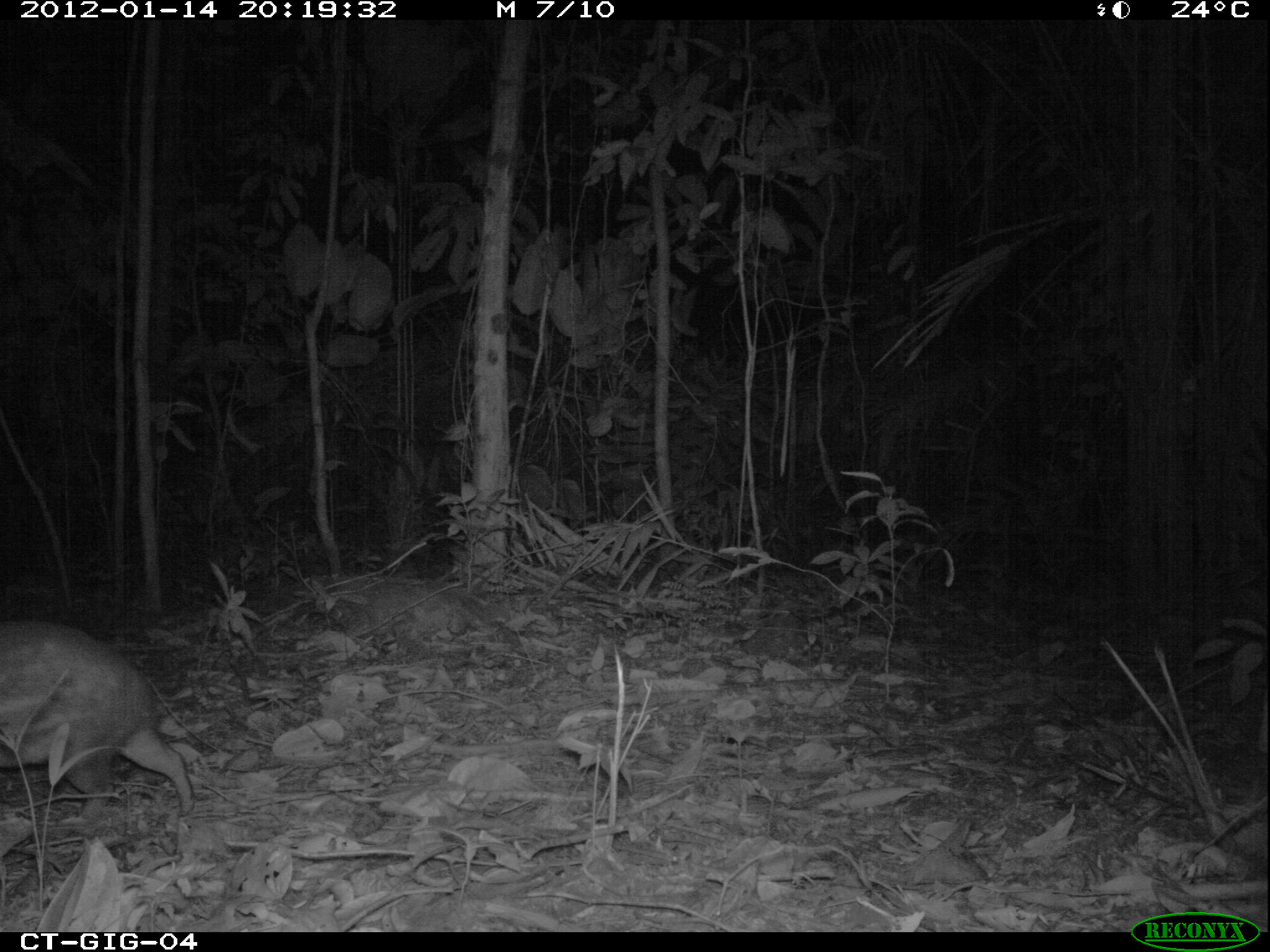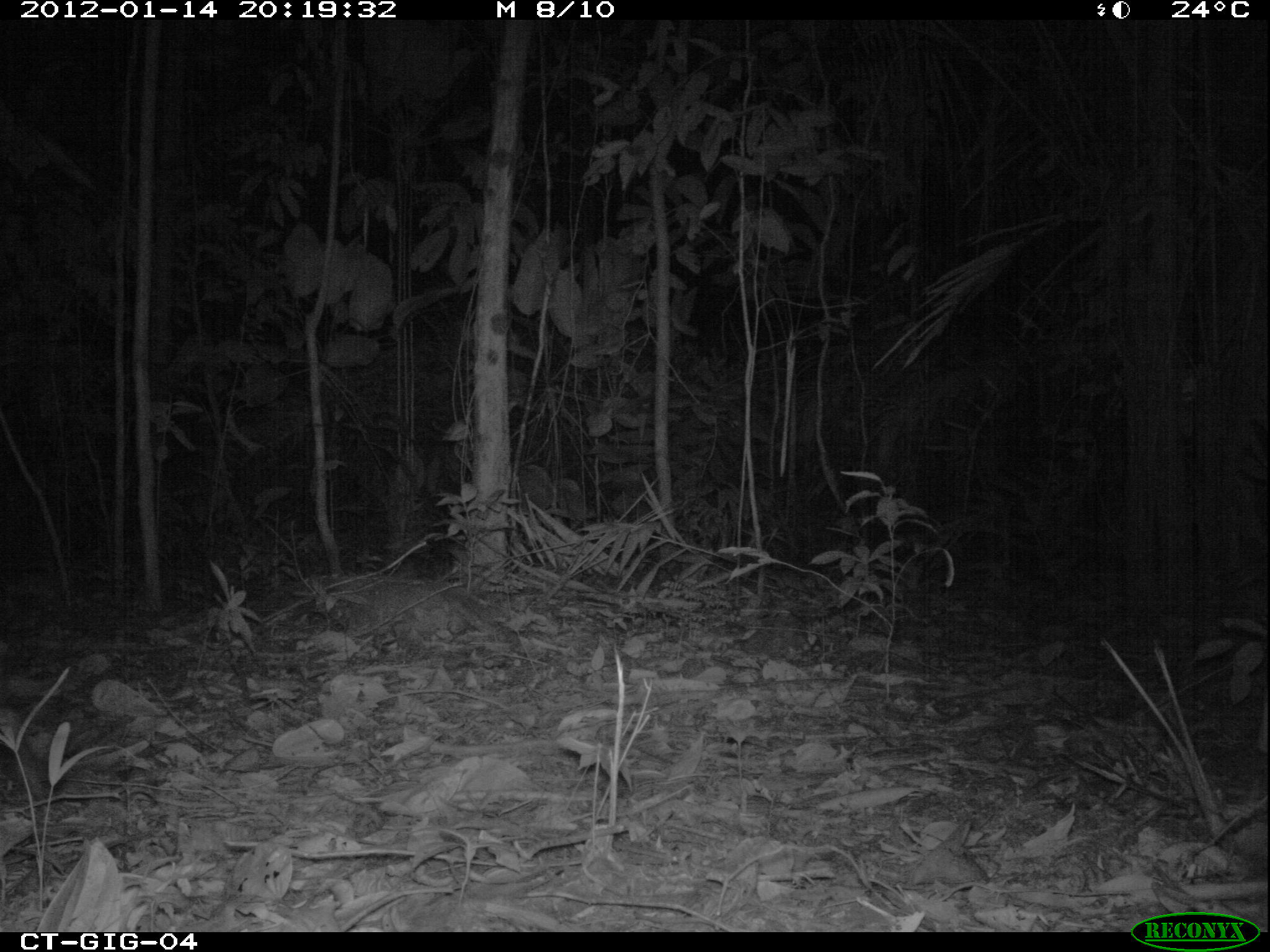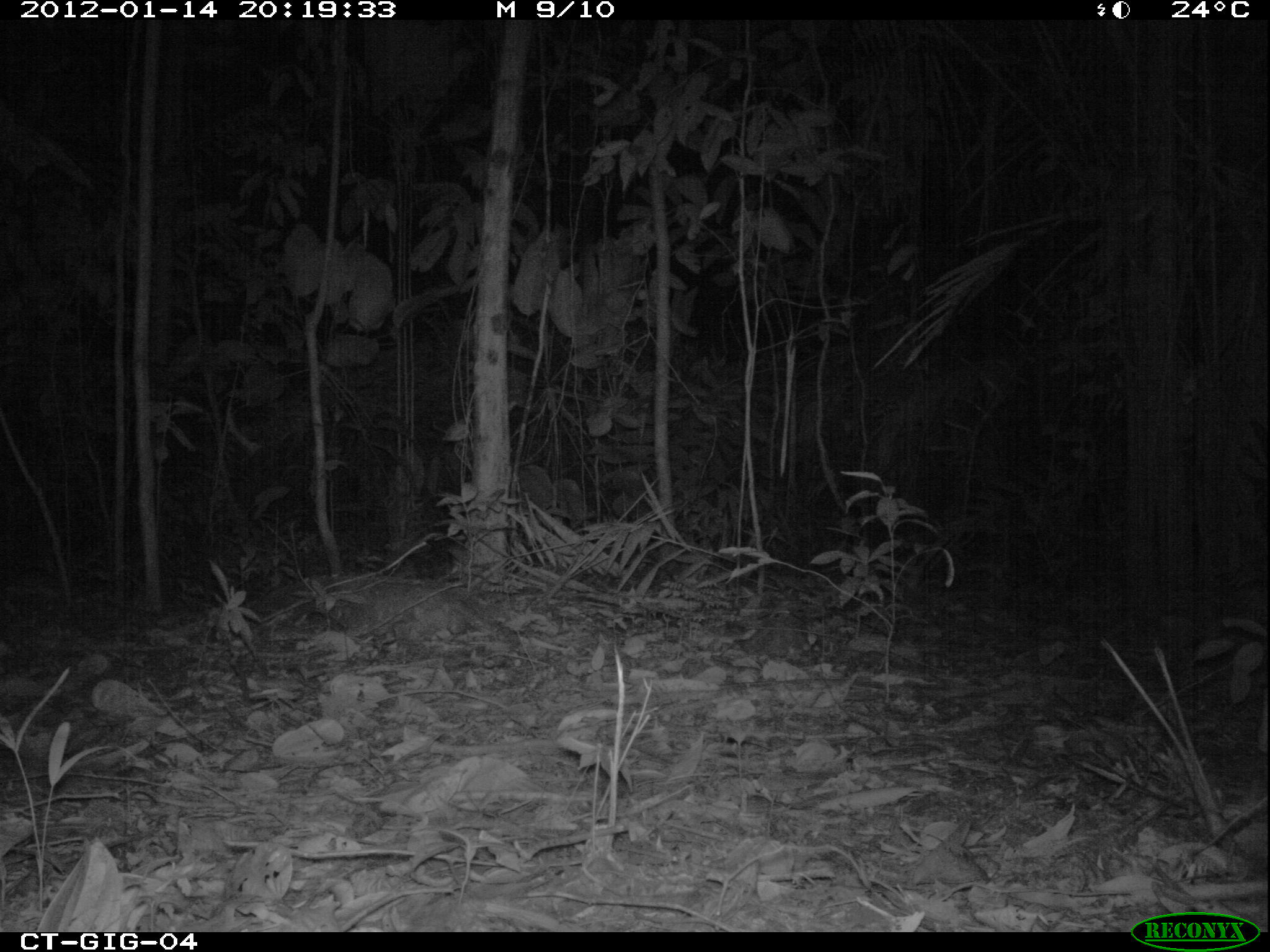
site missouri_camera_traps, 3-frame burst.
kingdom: Animalia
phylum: Chordata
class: Mammalia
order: Rodentia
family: Cuniculidae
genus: Cuniculus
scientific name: Cuniculus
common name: paca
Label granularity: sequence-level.